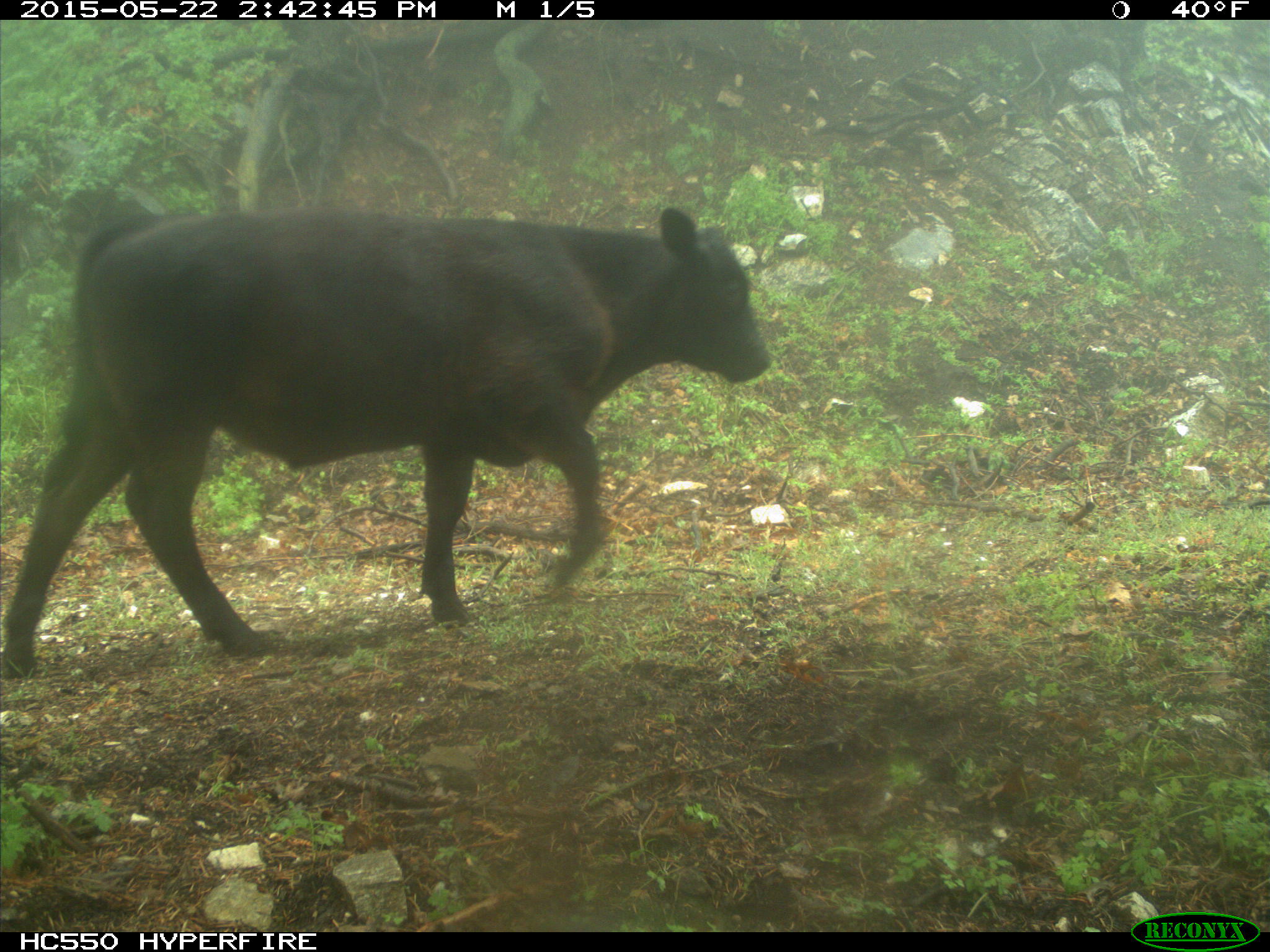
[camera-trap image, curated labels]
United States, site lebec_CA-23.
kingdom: Animalia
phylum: Chordata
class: Mammalia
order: Artiodactyla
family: Bovidae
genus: Bos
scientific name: Bos taurus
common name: domestic cow